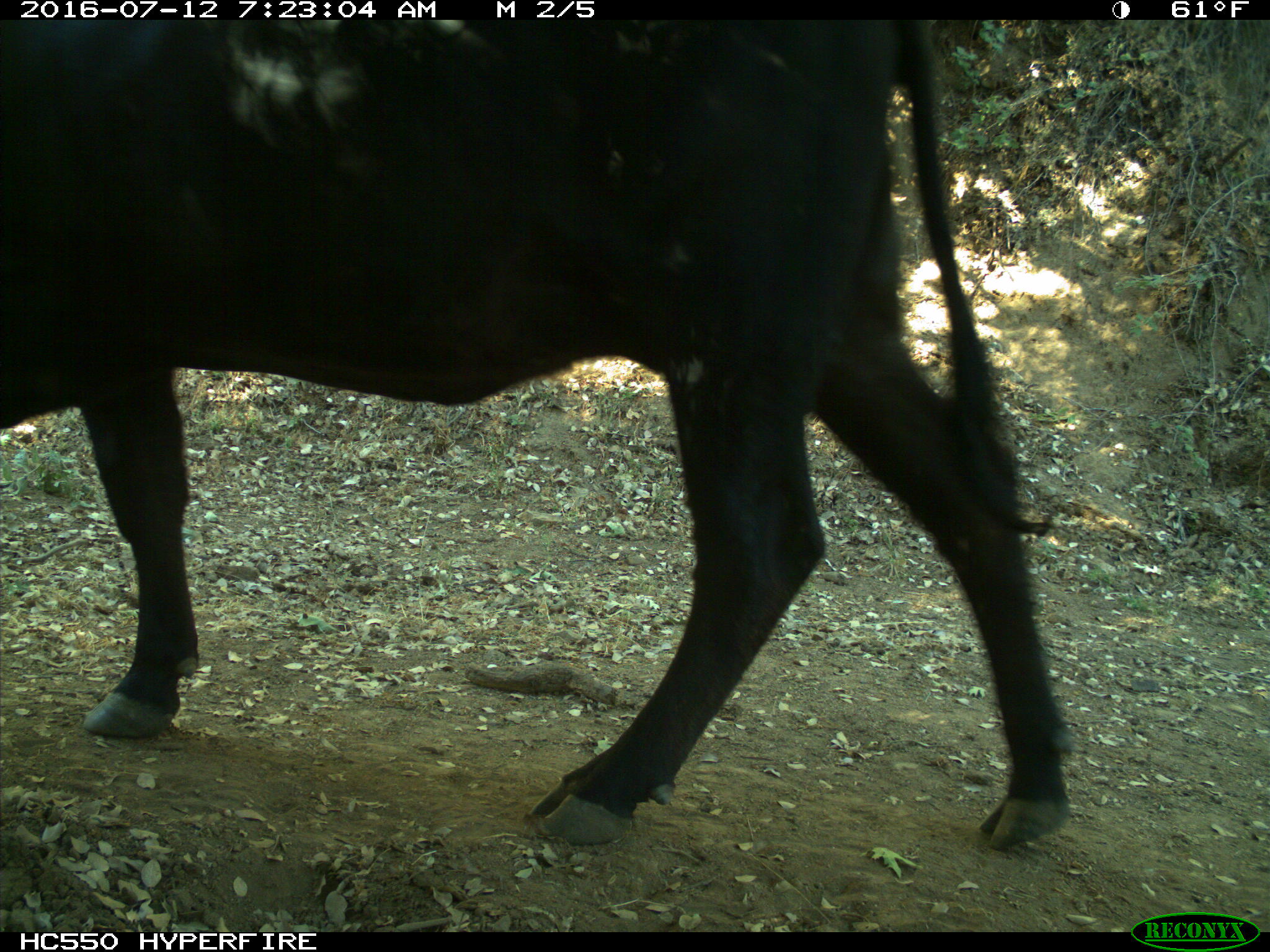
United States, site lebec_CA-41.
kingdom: Animalia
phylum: Chordata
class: Mammalia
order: Artiodactyla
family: Bovidae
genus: Bos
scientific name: Bos taurus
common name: domestic cow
Bos taurus (domestic cow).